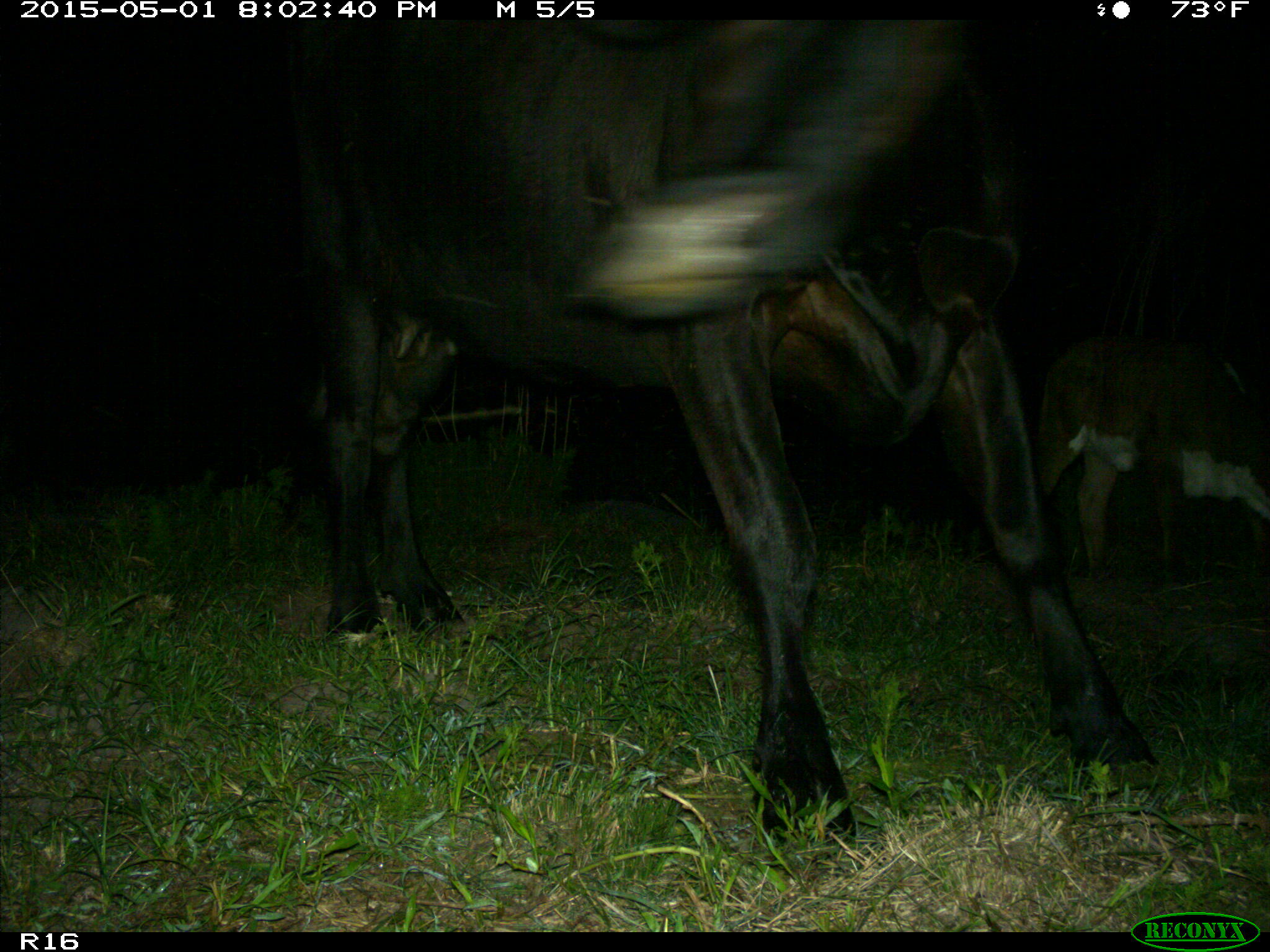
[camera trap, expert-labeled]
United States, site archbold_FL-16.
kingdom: Animalia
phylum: Chordata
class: Mammalia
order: Artiodactyla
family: Bovidae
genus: Bos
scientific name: Bos taurus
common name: domestic cow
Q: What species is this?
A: Bos taurus (domestic cow).